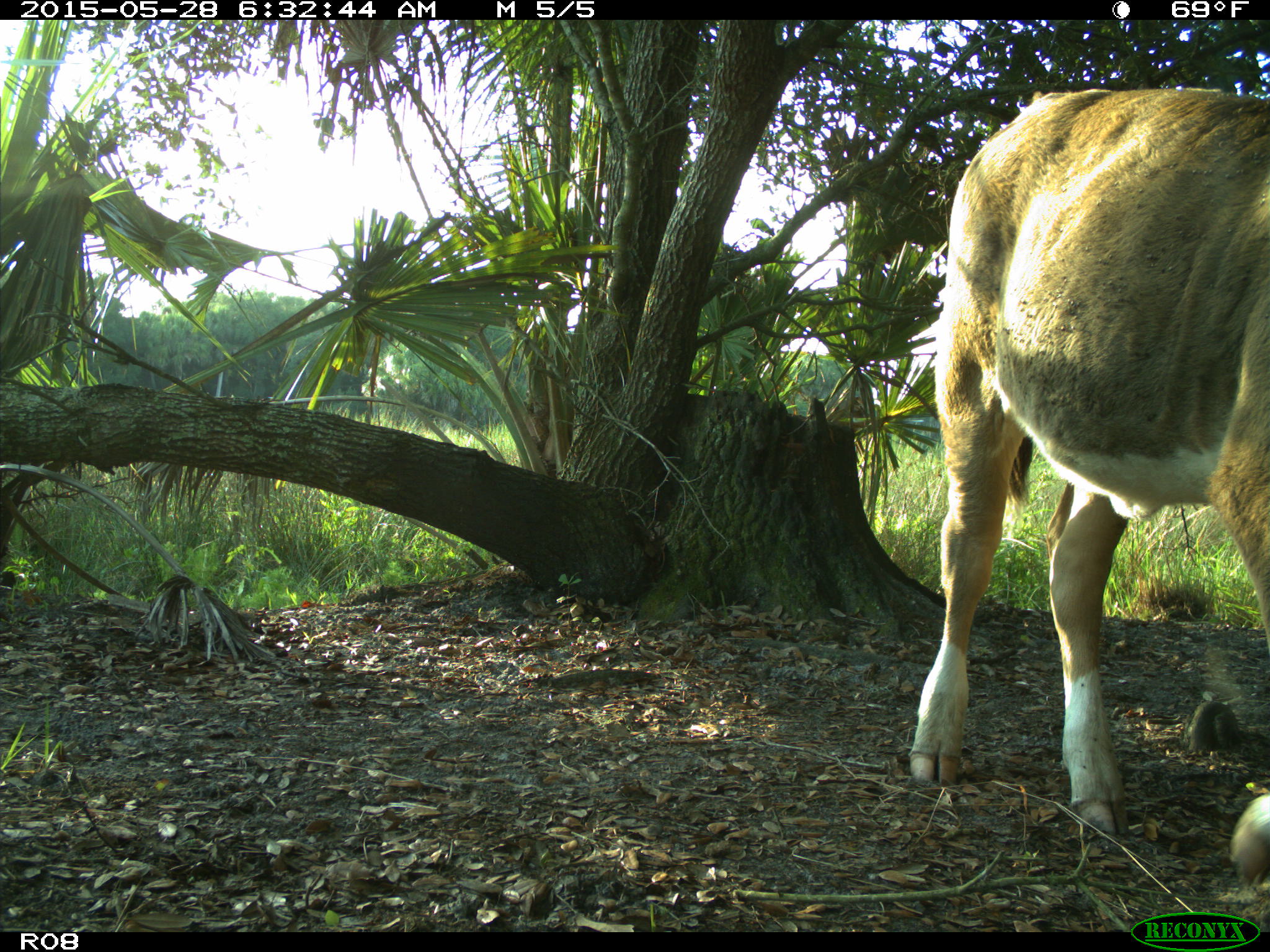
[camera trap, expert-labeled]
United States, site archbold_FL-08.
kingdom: Animalia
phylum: Chordata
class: Mammalia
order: Artiodactyla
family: Bovidae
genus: Bos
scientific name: Bos taurus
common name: domestic cow